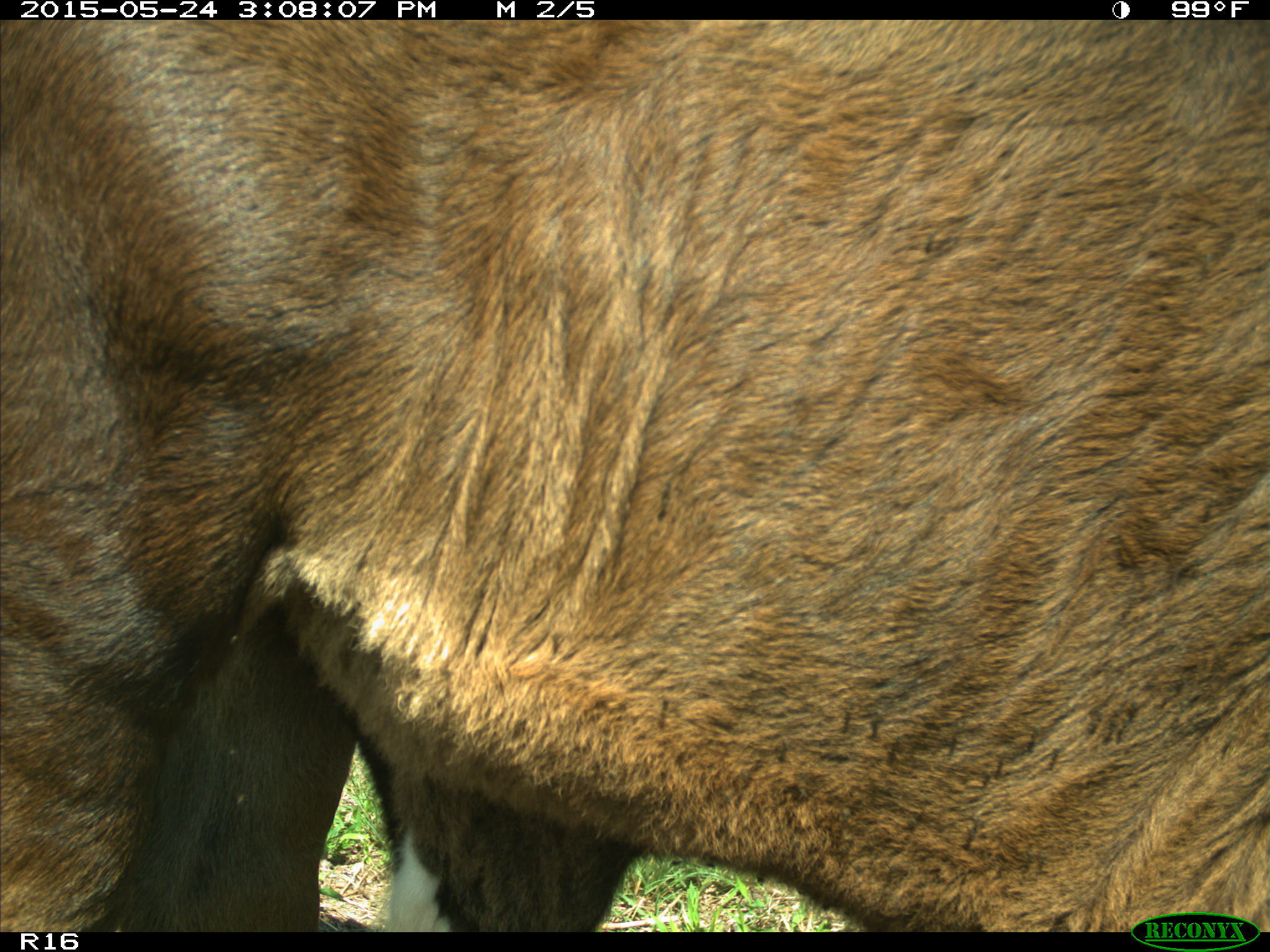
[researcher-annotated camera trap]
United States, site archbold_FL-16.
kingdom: Animalia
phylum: Chordata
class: Mammalia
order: Artiodactyla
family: Bovidae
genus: Bos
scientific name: Bos taurus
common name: domestic cow